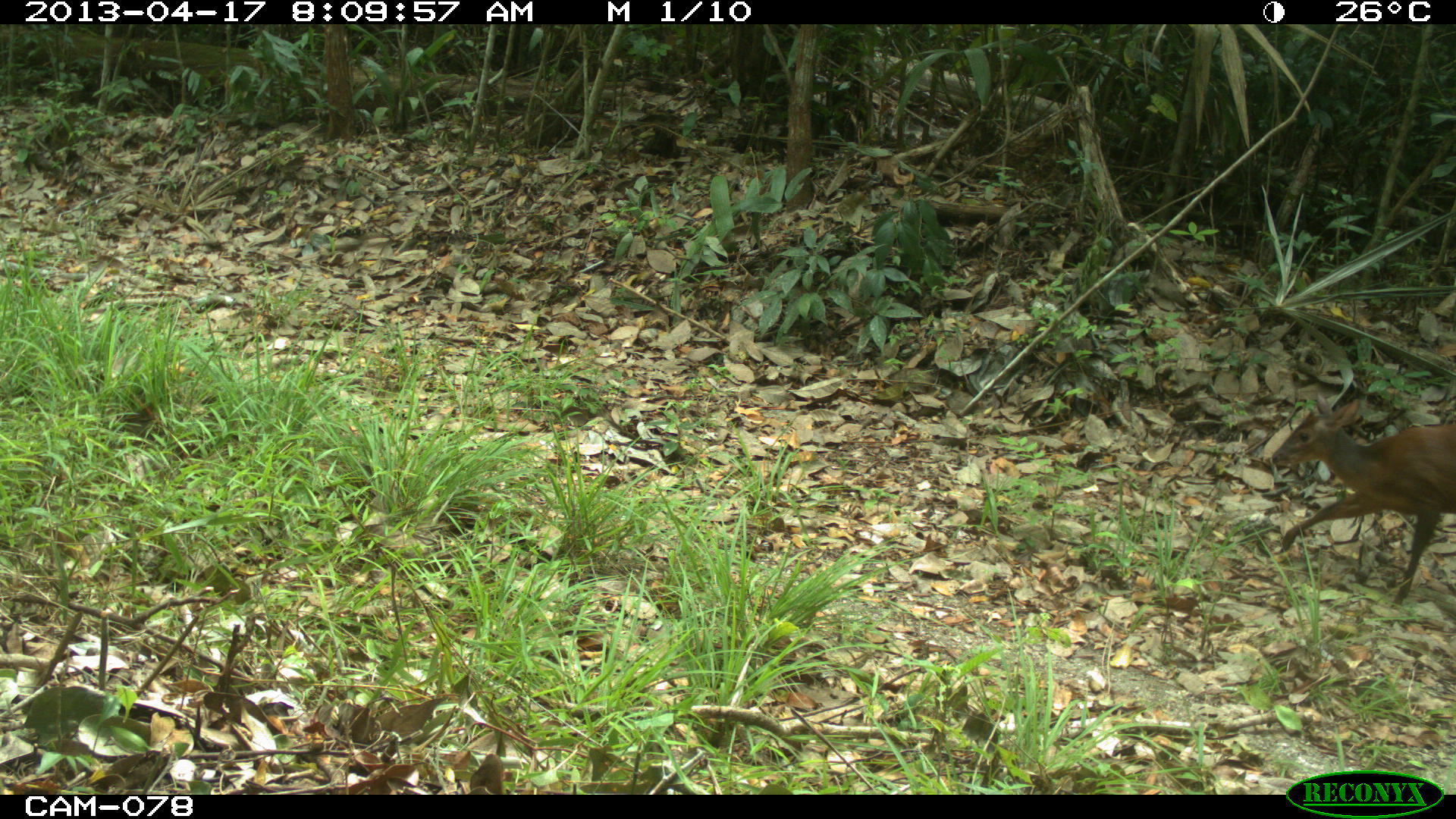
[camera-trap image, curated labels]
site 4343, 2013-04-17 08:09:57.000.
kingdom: Animalia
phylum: Chordata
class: Mammalia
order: Artiodactyla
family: Cervidae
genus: Mazama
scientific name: Mazama temama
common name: central american red brocket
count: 1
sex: female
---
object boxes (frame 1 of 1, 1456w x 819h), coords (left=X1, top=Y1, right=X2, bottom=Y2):
mazama temama: (left=1268, top=390, right=1456, bottom=605)